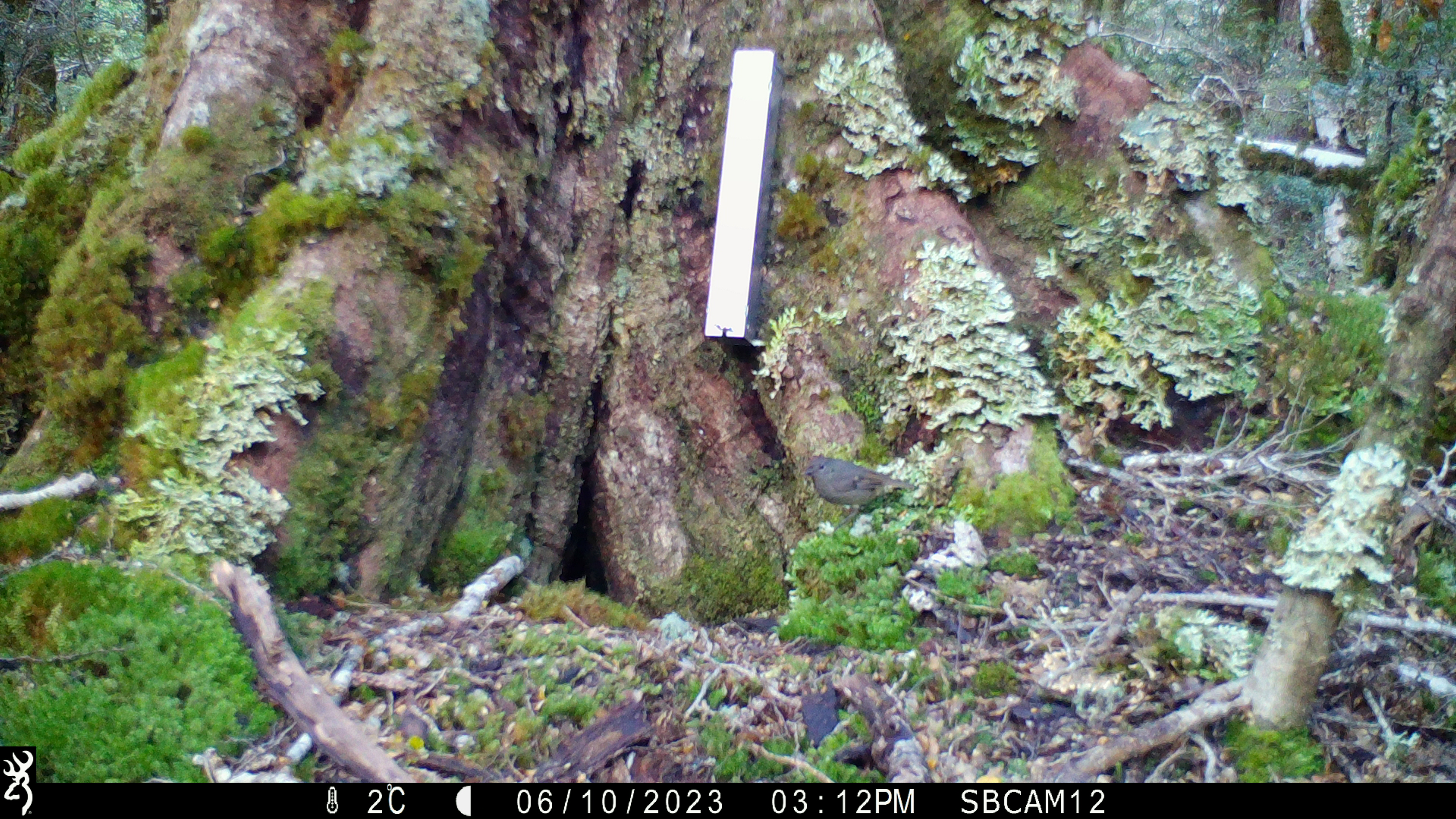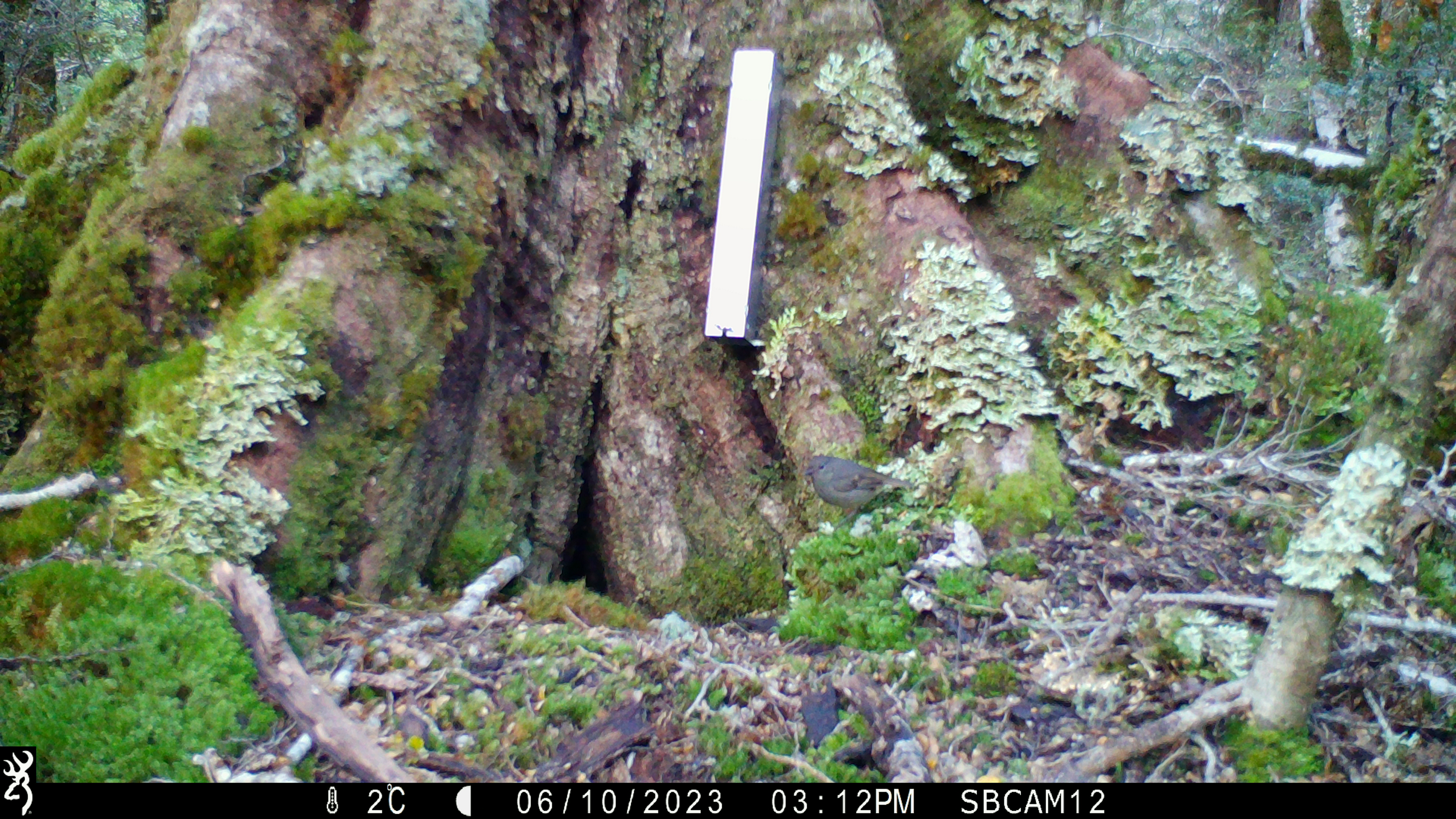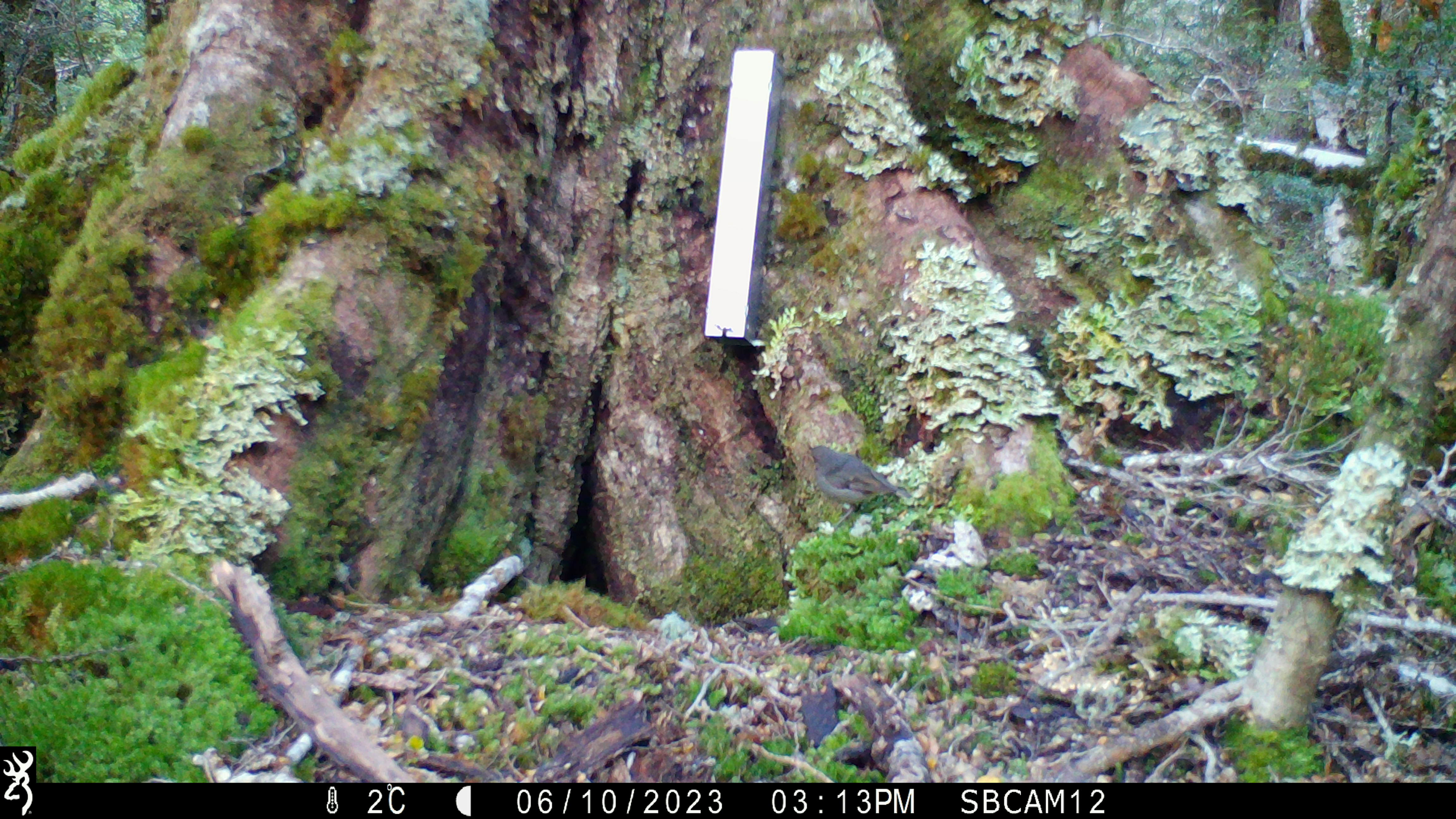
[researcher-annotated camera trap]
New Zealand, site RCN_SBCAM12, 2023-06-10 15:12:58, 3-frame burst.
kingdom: Animalia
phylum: Chordata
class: Aves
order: Passeriformes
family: Petroicidae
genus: Petroica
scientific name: Petroica australis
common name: new zealand robin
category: robin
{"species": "robin (new zealand robin) (Petroica australis)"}